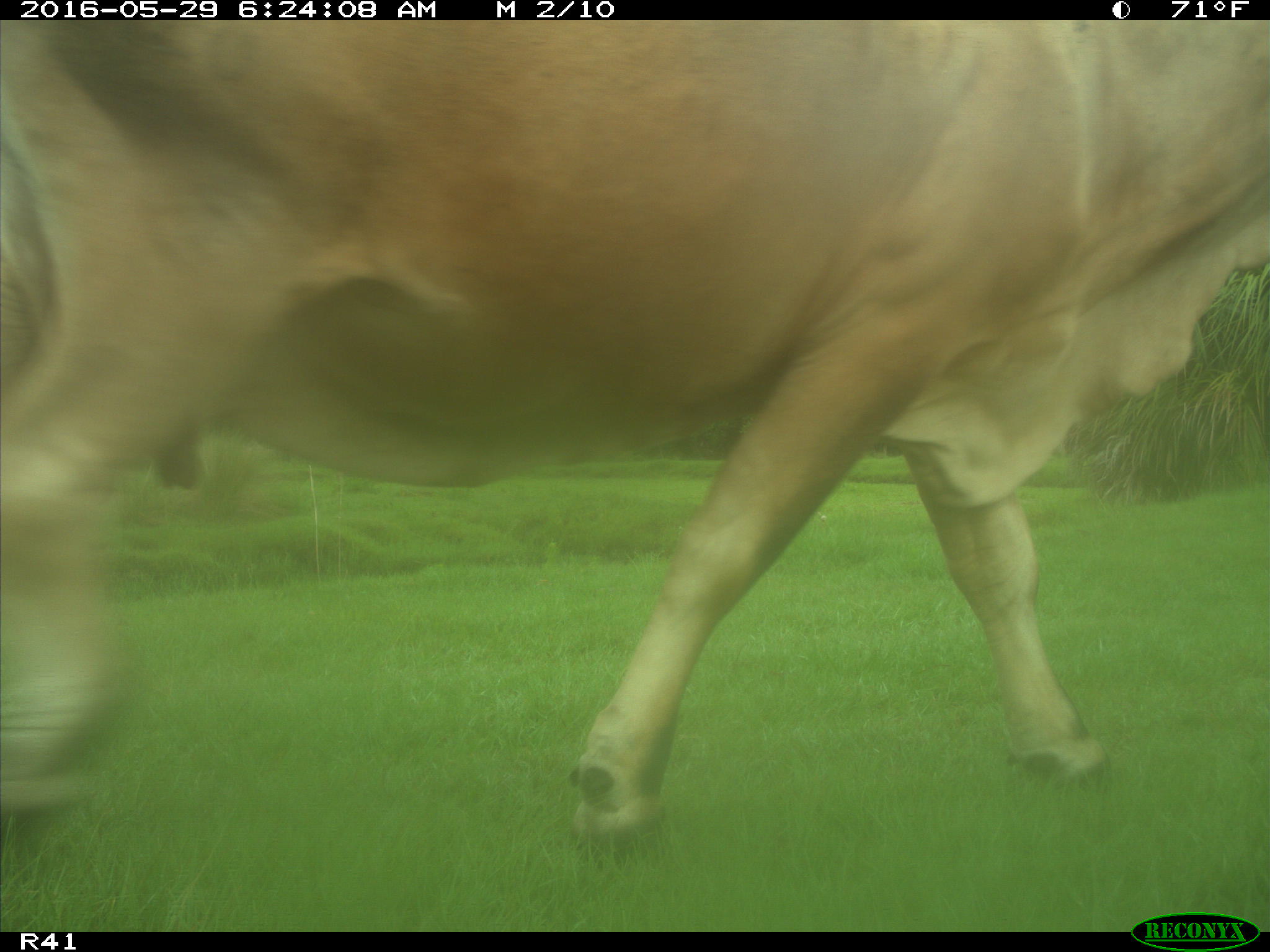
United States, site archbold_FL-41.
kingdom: Animalia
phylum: Chordata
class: Mammalia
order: Artiodactyla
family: Bovidae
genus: Bos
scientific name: Bos taurus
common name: domestic cow